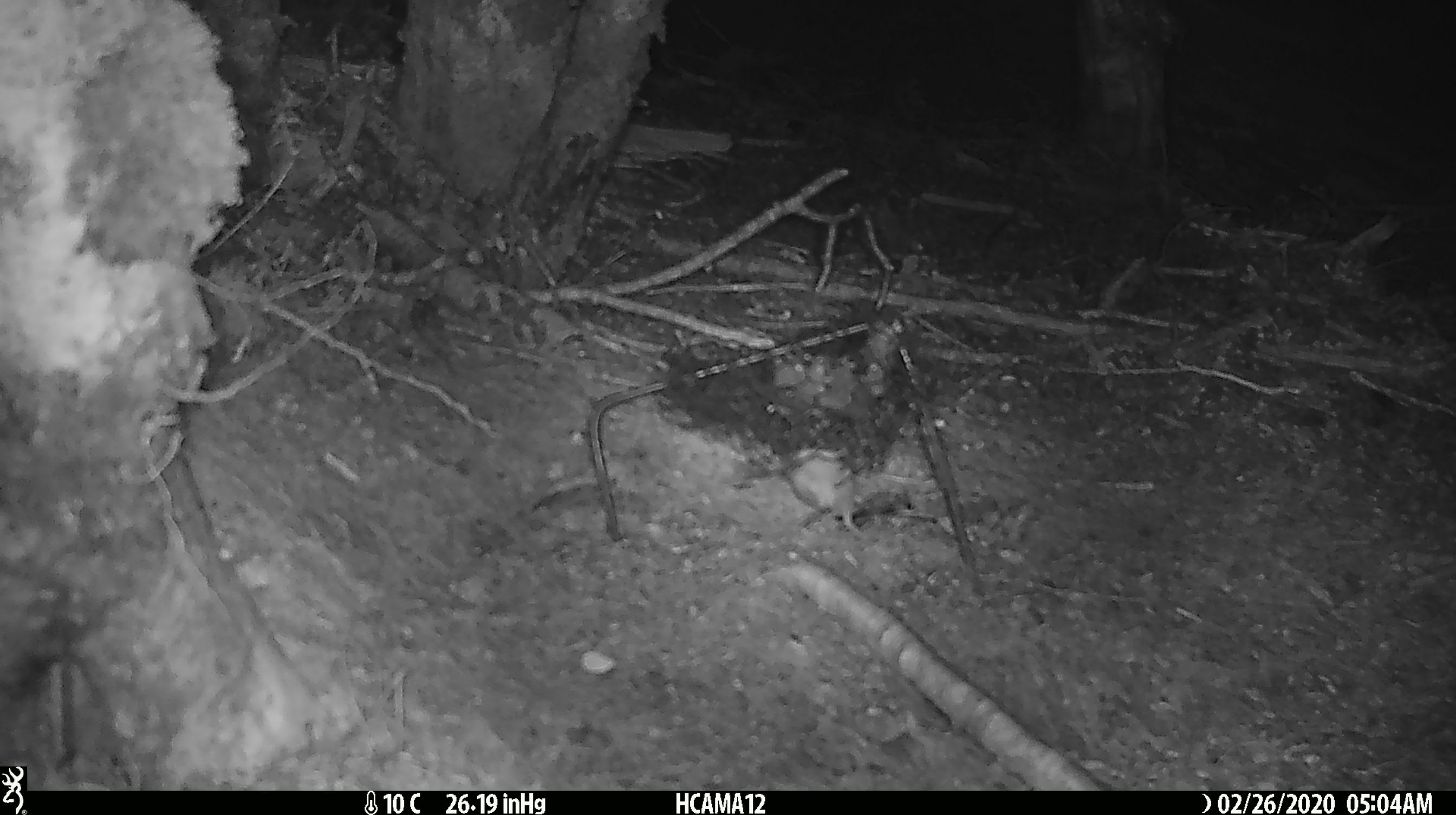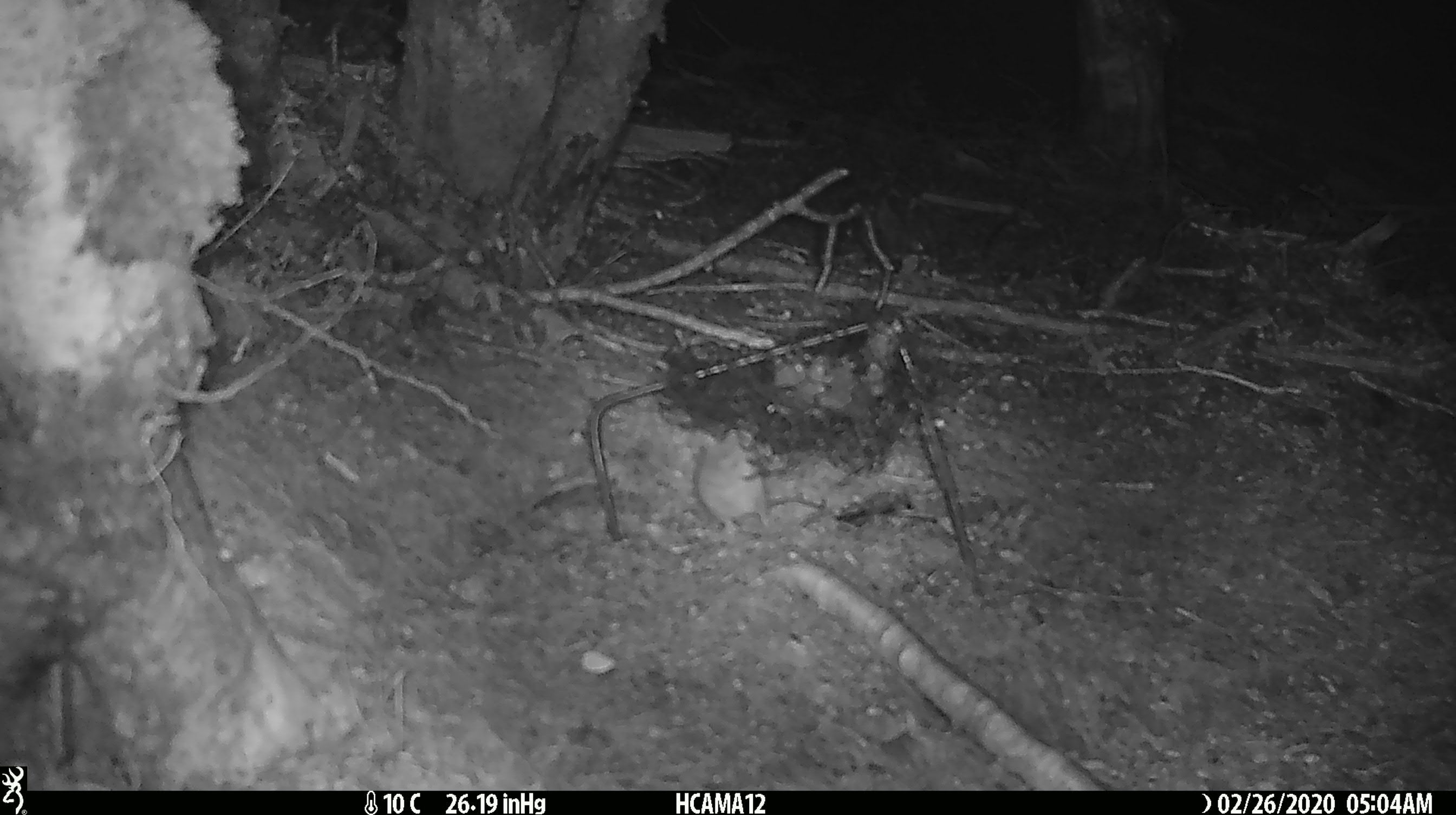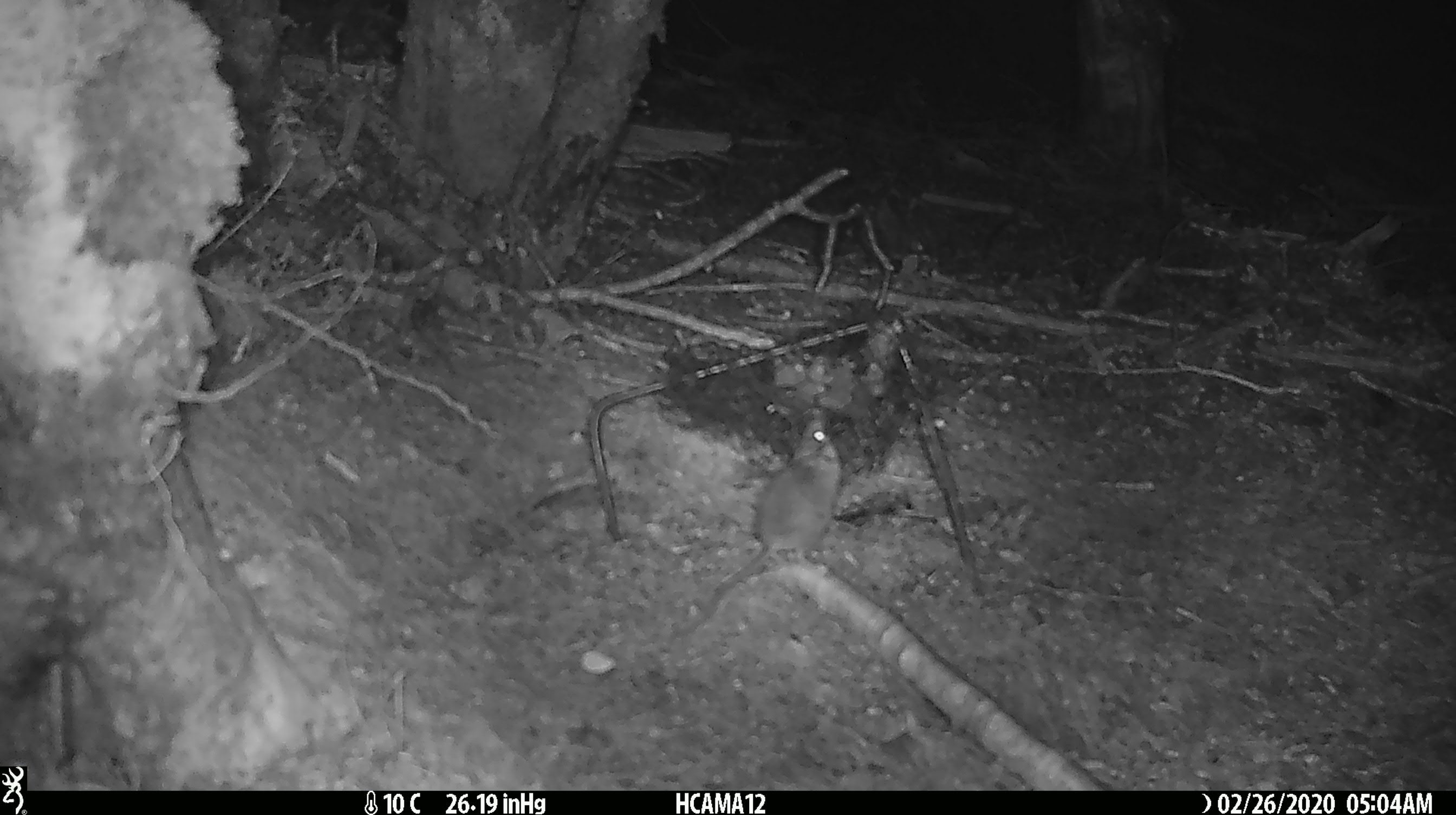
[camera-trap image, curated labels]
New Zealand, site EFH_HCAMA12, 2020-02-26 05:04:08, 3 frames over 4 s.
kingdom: Animalia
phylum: Chordata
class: Mammalia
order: Rodentia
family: Muridae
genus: Mus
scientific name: Mus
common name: mouse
Mouse (Mus).